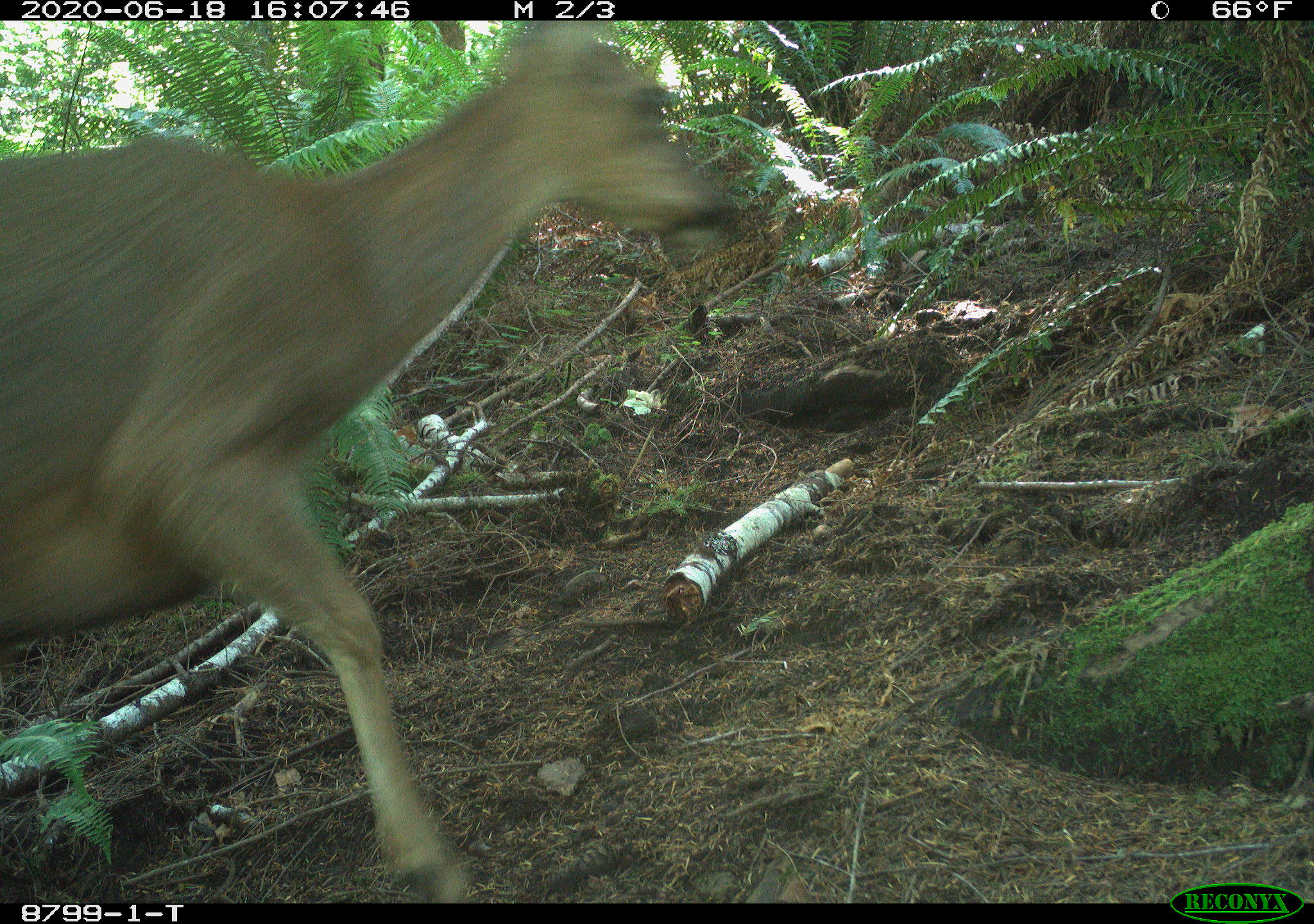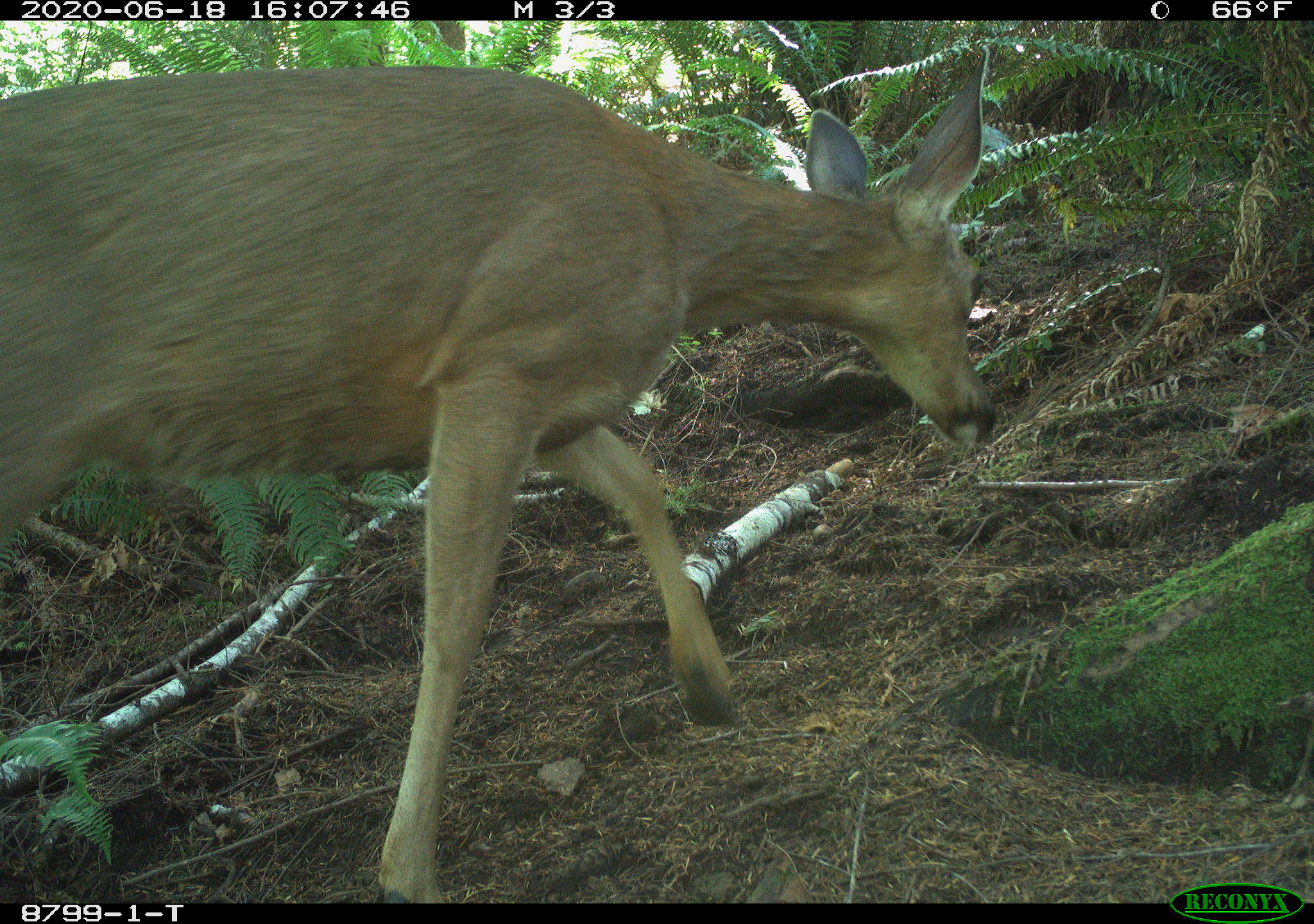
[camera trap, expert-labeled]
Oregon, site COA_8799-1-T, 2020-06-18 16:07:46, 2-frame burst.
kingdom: Animalia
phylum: Chordata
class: Mammalia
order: Artiodactyla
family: Cervidae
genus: Odocoileus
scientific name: Odocoileus hemionus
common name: black-tailed deer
Black-tailed deer (Odocoileus hemionus).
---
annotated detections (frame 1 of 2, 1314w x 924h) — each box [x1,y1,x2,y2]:
black-tailed deer: [0,28,728,890]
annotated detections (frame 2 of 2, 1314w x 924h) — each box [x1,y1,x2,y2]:
black-tailed deer: [7,33,1001,895]